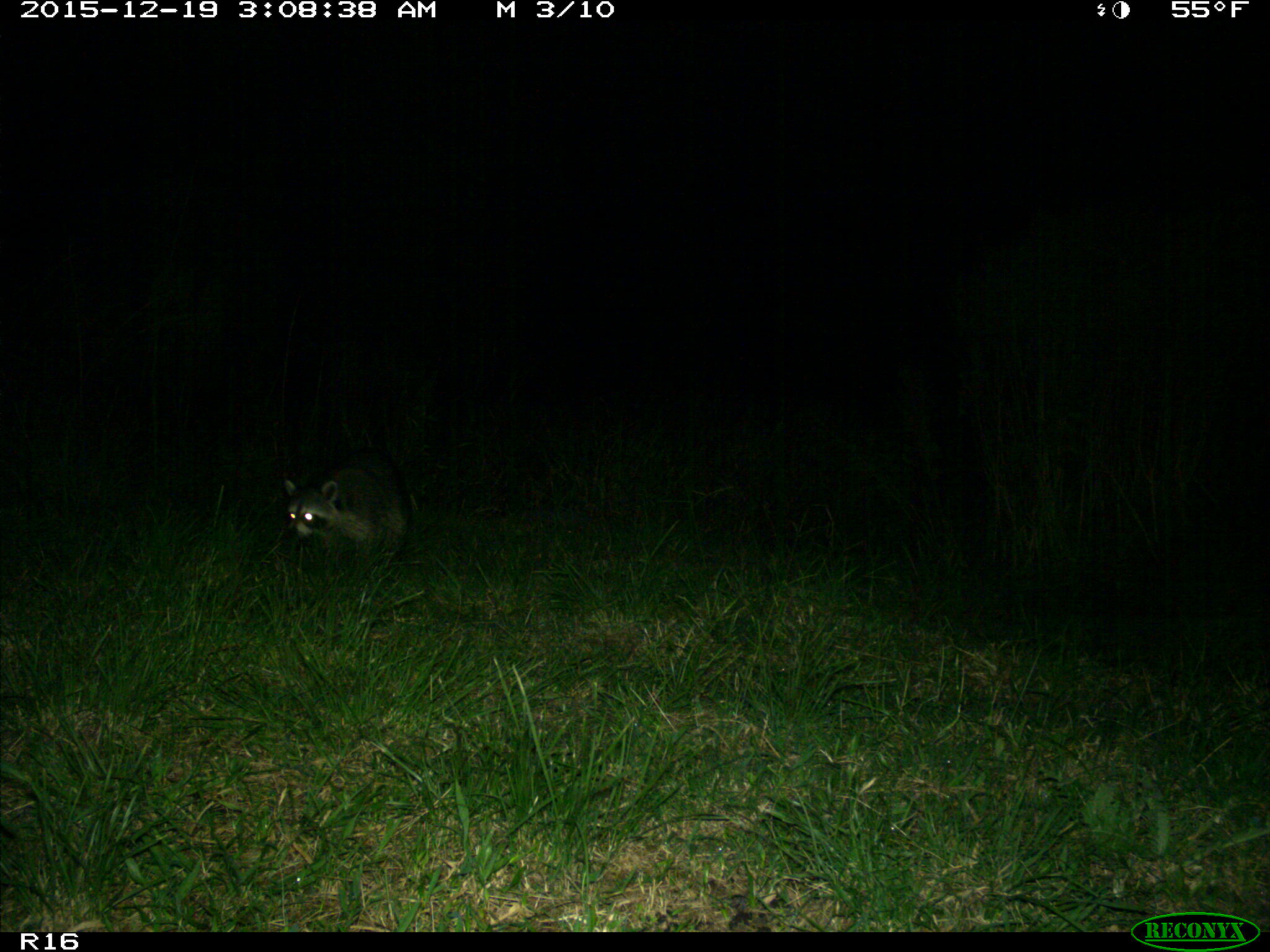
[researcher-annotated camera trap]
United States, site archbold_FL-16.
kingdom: Animalia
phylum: Chordata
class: Mammalia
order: Carnivora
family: Procyonidae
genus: Procyon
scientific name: Procyon lotor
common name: common raccoon